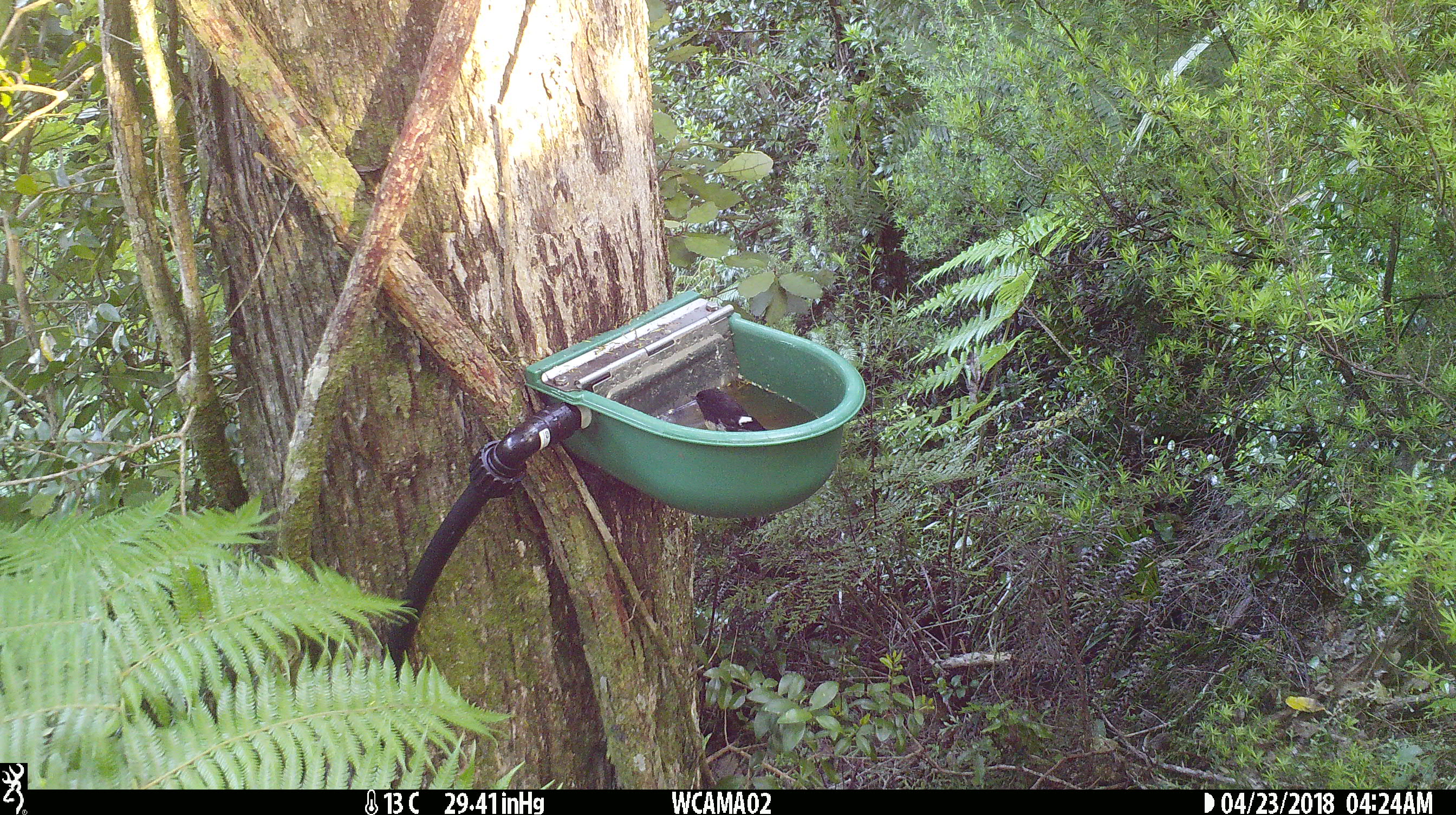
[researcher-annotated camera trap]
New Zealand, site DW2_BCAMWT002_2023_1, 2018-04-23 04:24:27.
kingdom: Animalia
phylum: Chordata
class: Aves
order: Passeriformes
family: Petroicidae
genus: Petroica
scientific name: Petroica macrocephala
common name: tomtit